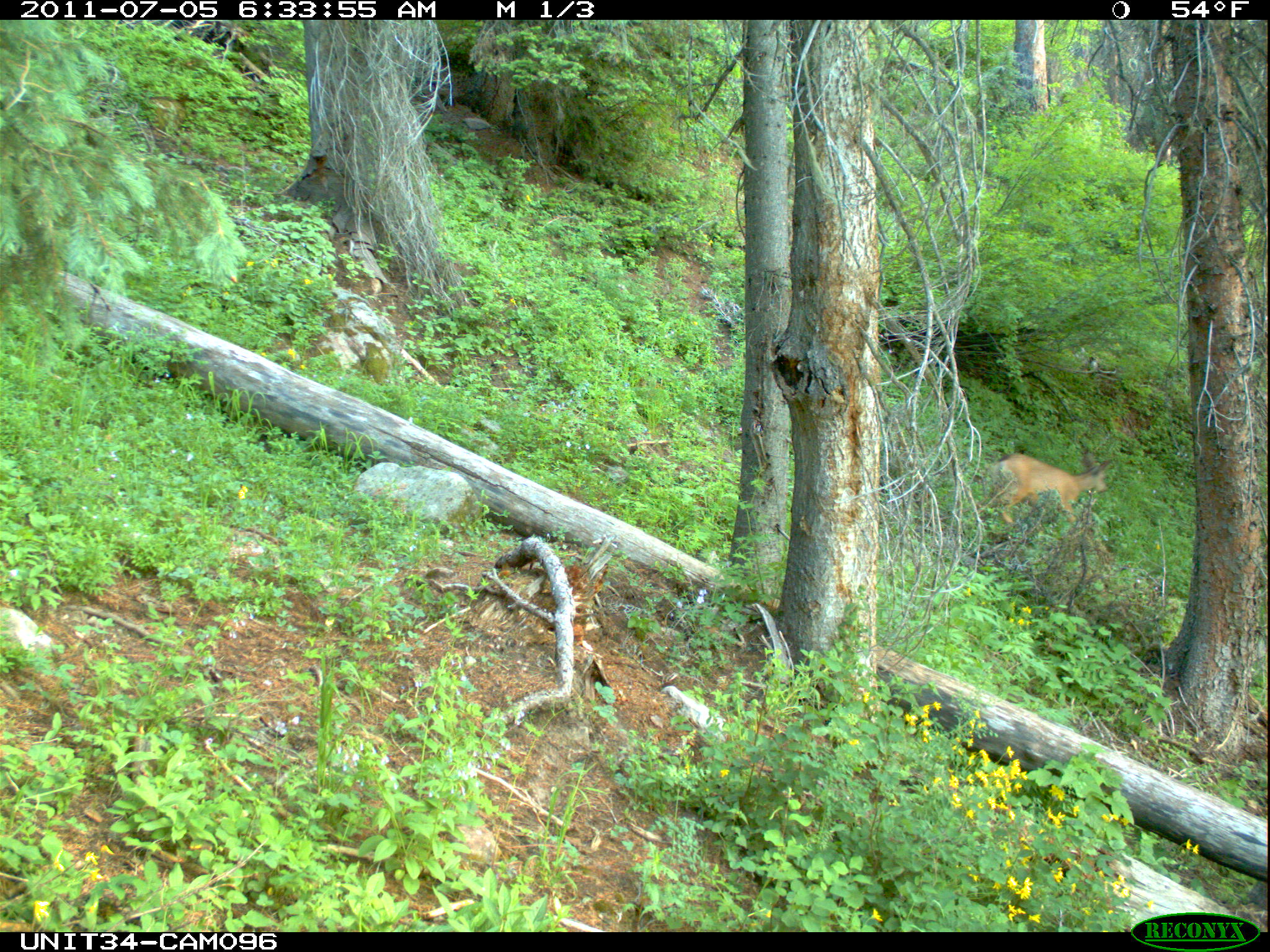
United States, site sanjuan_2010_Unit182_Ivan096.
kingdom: Animalia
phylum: Chordata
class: Mammalia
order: Artiodactyla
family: Cervidae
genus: Odocoileus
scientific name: Odocoileus hemionus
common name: mule deer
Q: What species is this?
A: Odocoileus hemionus (mule deer).